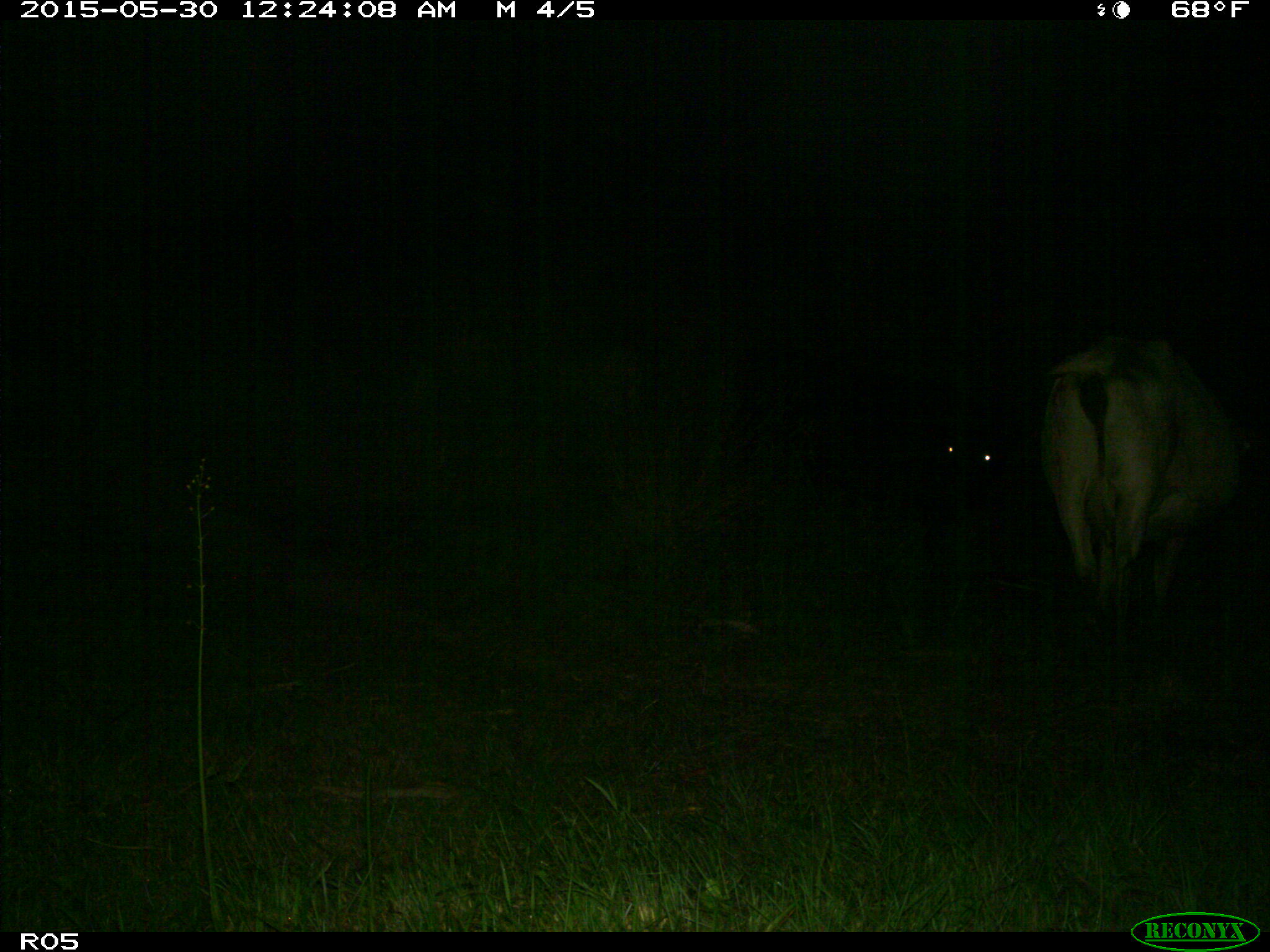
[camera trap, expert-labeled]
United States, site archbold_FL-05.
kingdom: Animalia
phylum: Chordata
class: Mammalia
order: Artiodactyla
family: Bovidae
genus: Bos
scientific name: Bos taurus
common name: domestic cow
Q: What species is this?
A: Bos taurus (domestic cow).